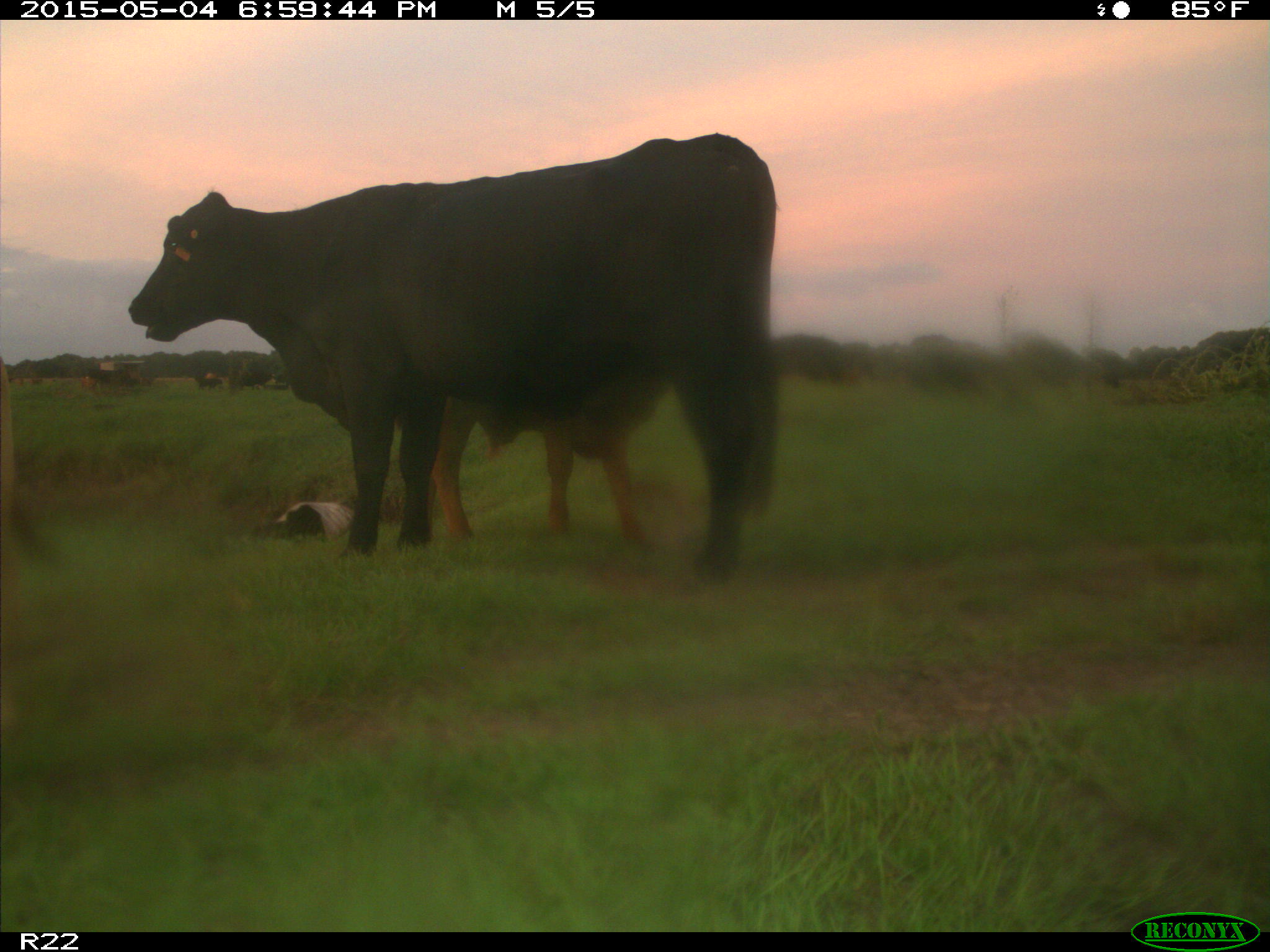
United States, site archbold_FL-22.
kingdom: Animalia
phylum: Chordata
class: Mammalia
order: Artiodactyla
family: Bovidae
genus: Bos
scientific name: Bos taurus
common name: domestic cow